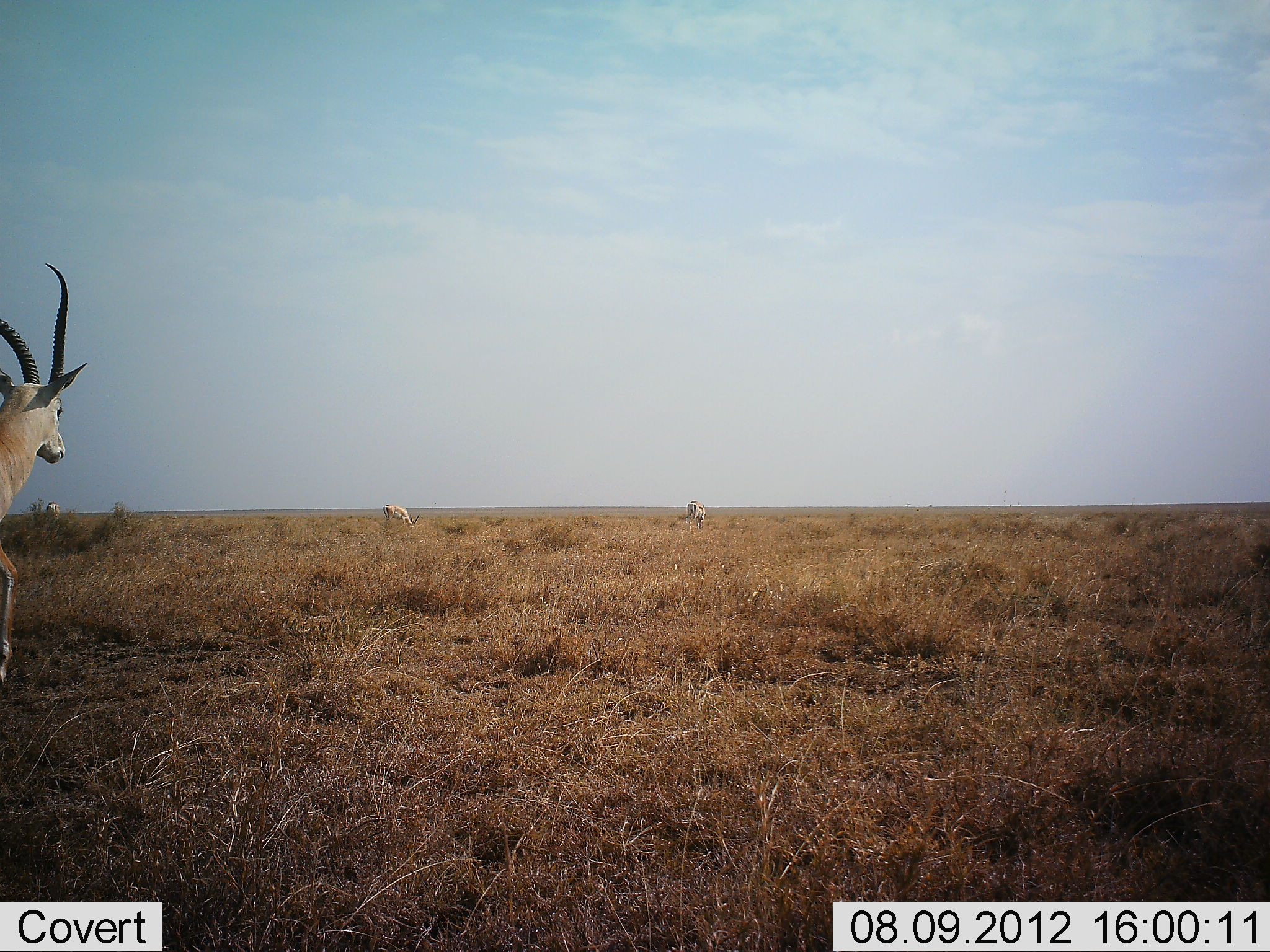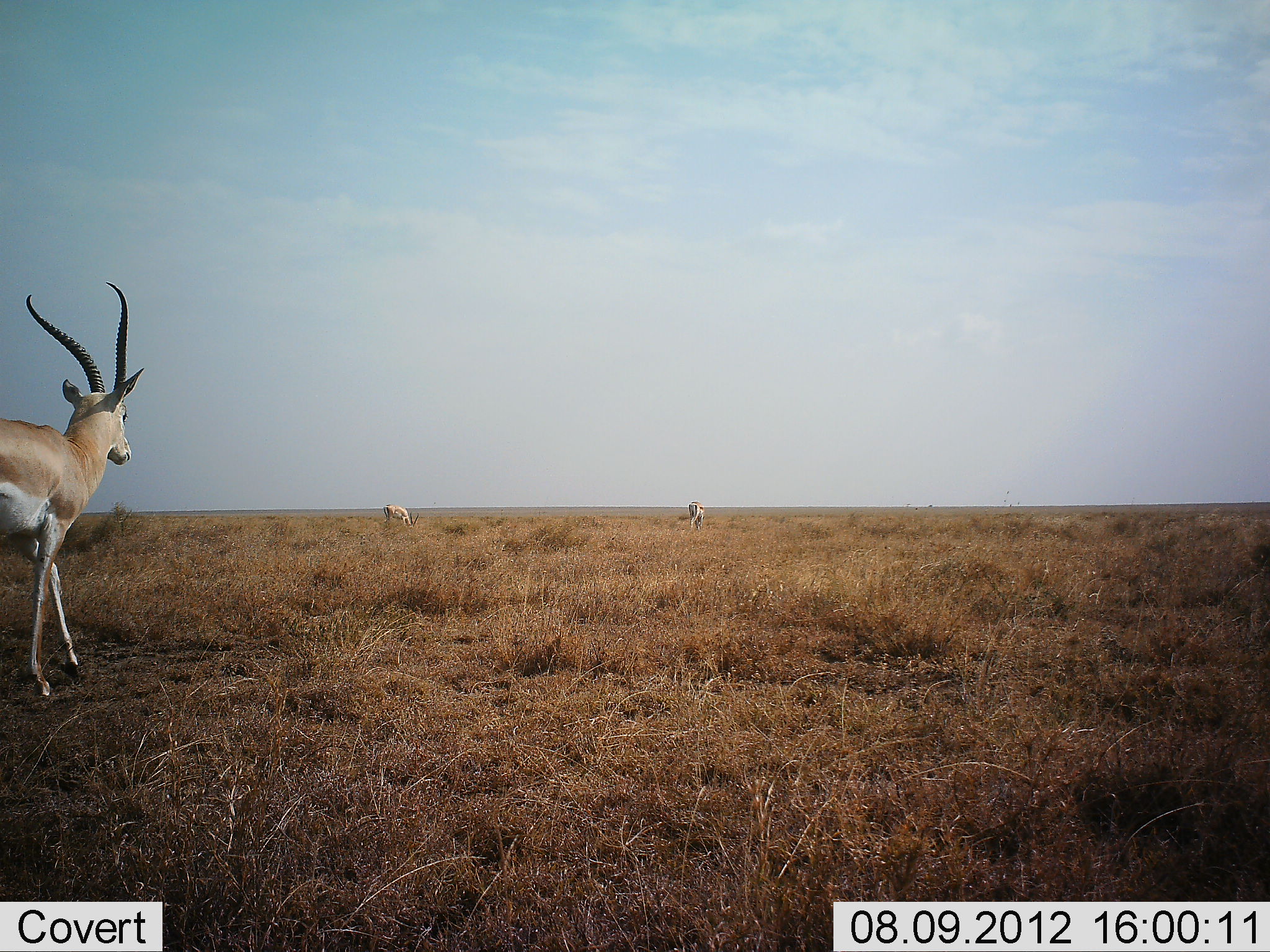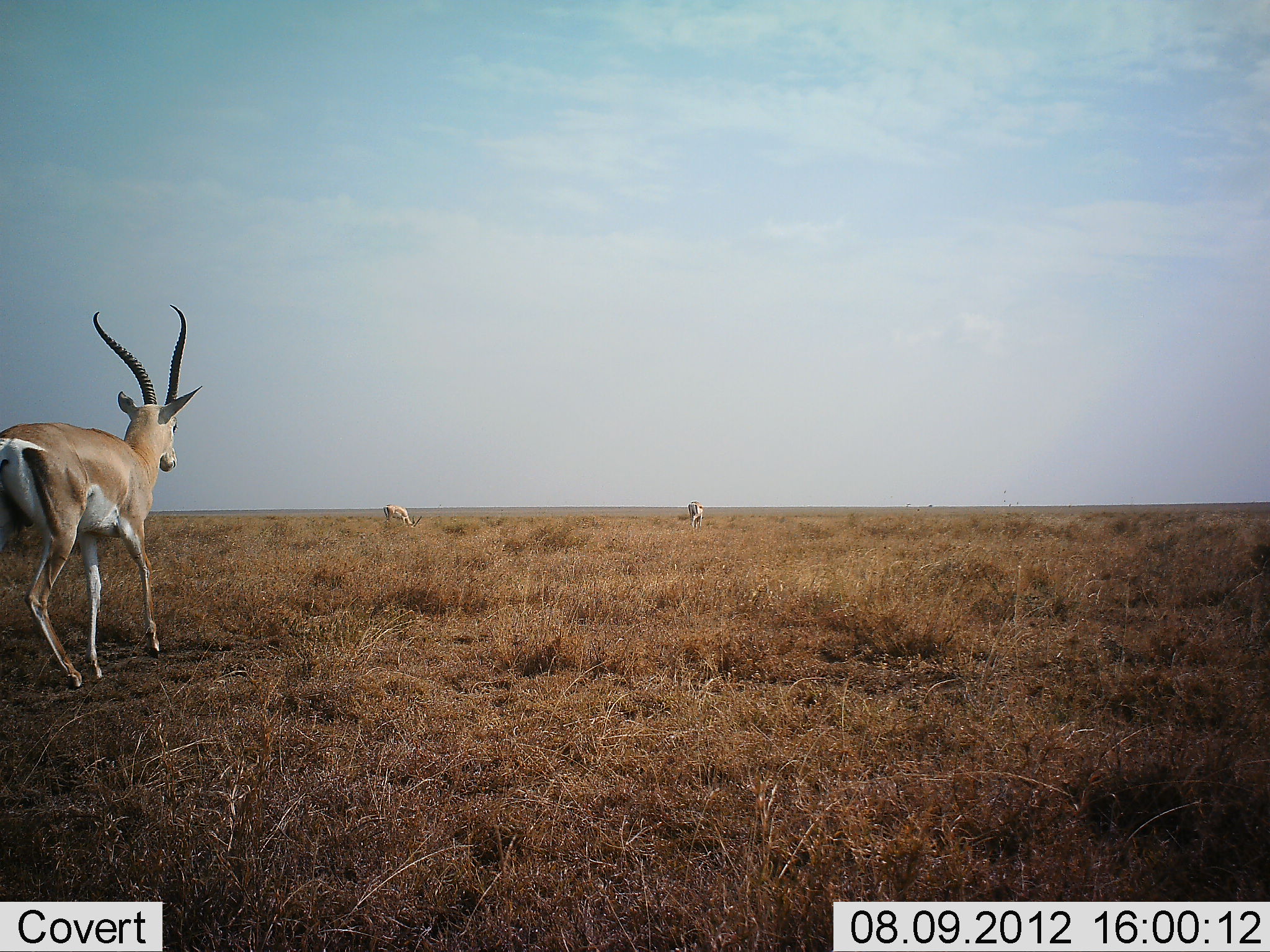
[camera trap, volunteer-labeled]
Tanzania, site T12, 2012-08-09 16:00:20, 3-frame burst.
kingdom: Animalia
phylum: Chordata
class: Mammalia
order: Artiodactyla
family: Bovidae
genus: Nanger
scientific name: Nanger granti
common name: grant's gazelle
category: gazellegrants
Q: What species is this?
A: Gazellegrants (grant's gazelle) (Nanger granti).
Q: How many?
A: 3.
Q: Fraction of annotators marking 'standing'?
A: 40%.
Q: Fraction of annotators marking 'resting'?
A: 0%.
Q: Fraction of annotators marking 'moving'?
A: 100%.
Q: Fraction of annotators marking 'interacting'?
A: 0%.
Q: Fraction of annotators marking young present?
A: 0%.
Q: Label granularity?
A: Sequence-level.